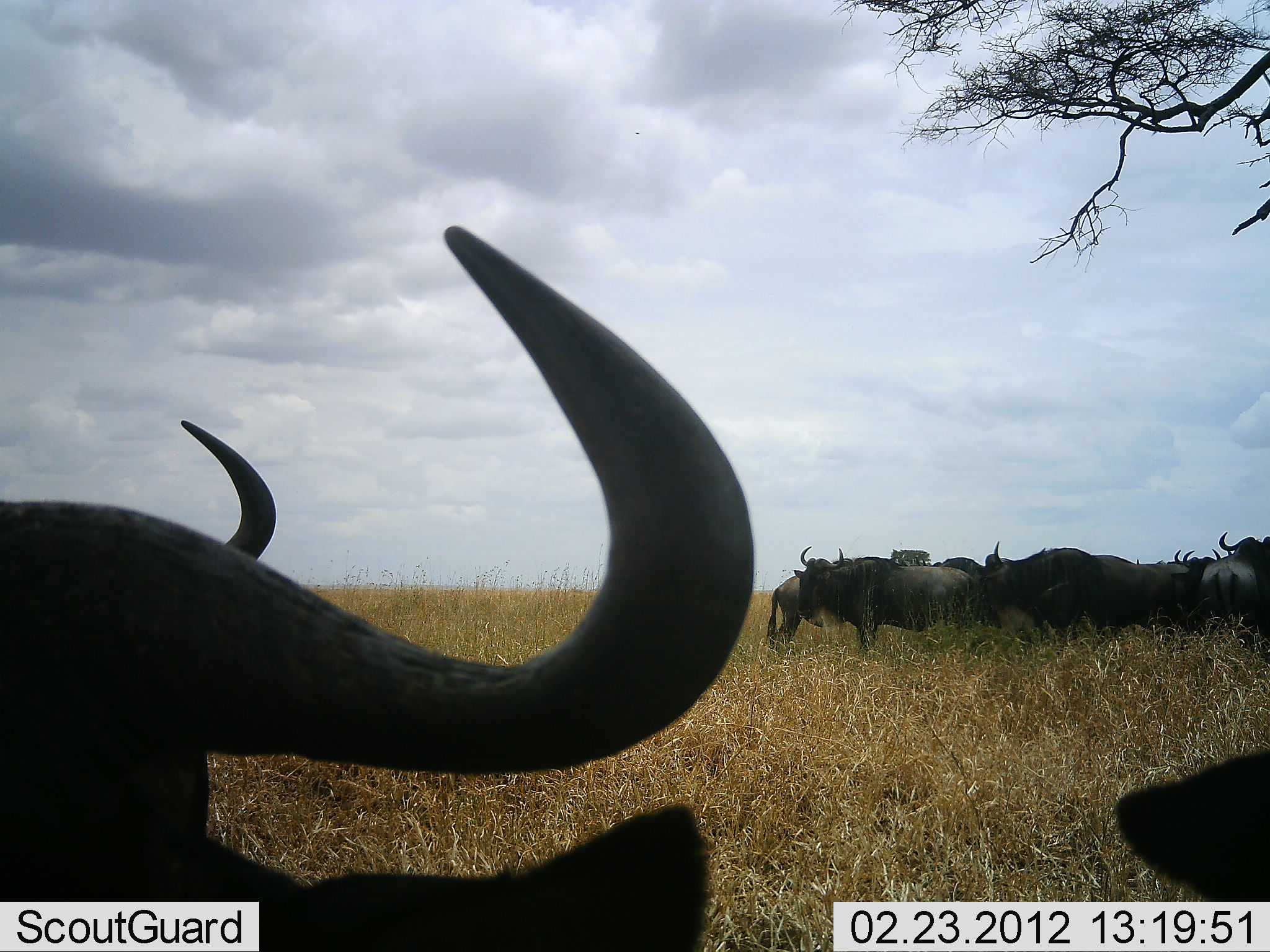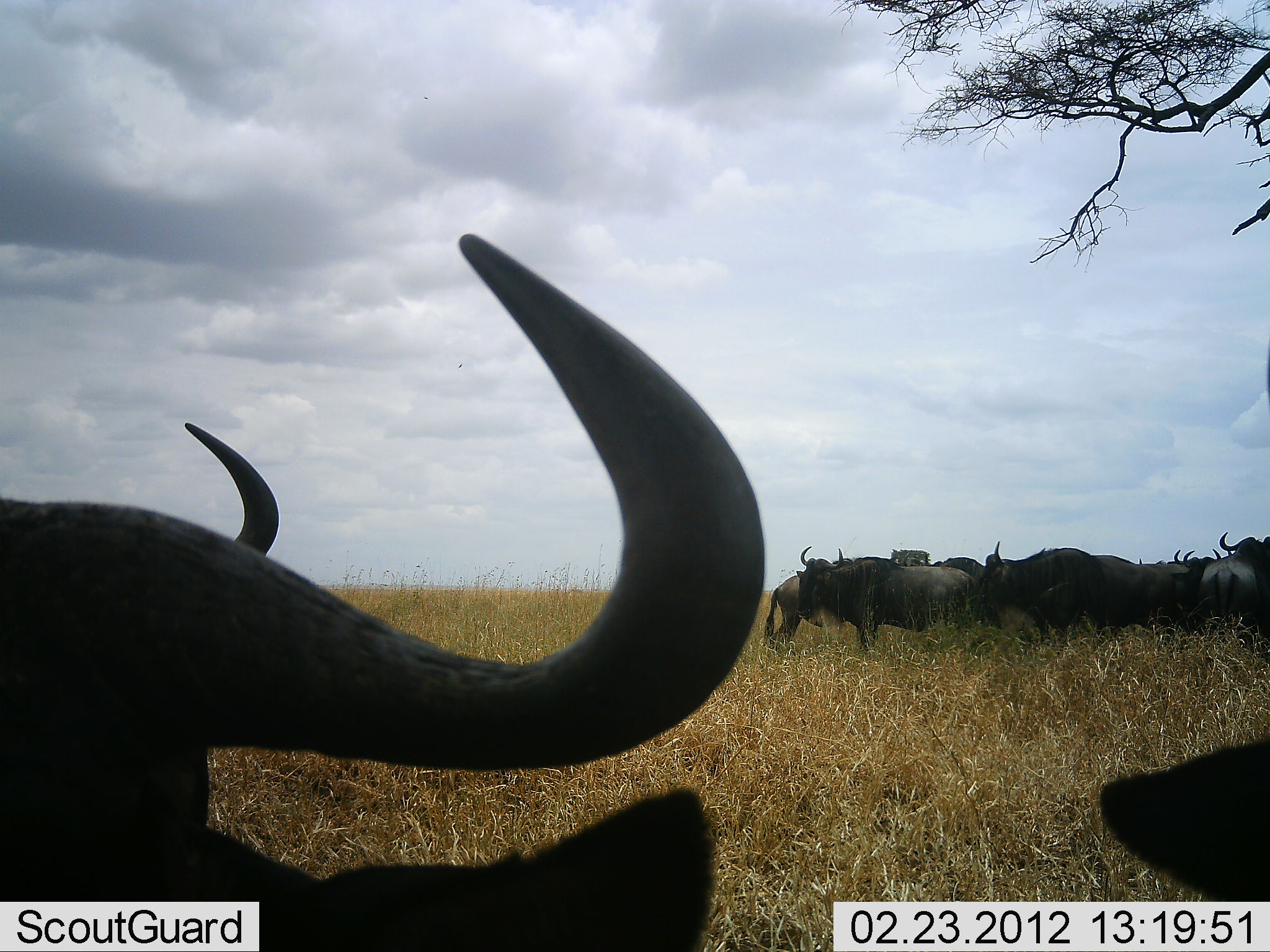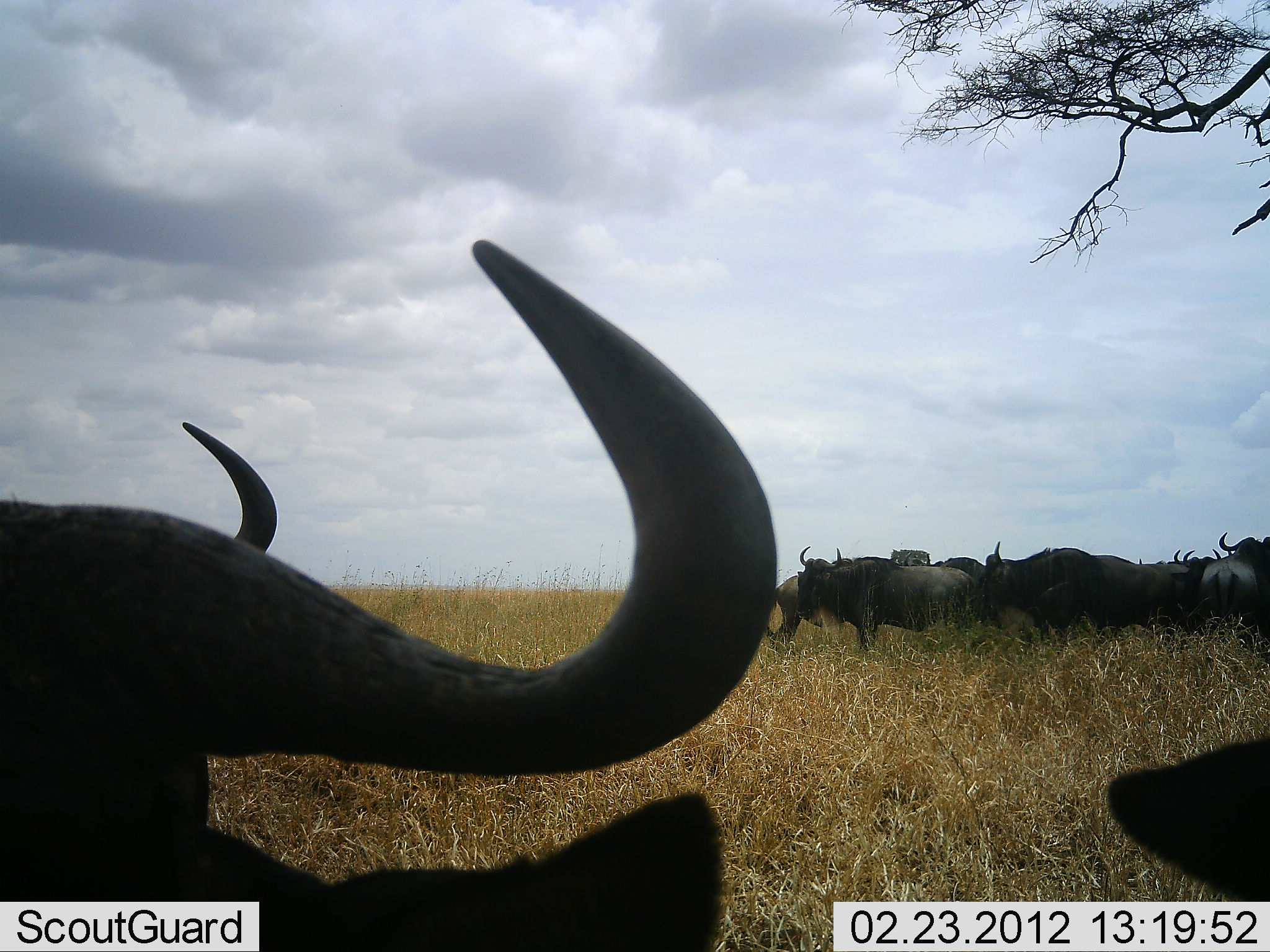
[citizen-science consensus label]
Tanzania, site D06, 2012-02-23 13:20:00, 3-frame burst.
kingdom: Animalia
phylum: Chordata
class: Mammalia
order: Artiodactyla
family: Bovidae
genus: Connochaetes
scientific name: Connochaetes taurinus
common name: blue wildebeest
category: wildebeest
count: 11-50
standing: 86%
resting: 38%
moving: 10%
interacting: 0%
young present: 0%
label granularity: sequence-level